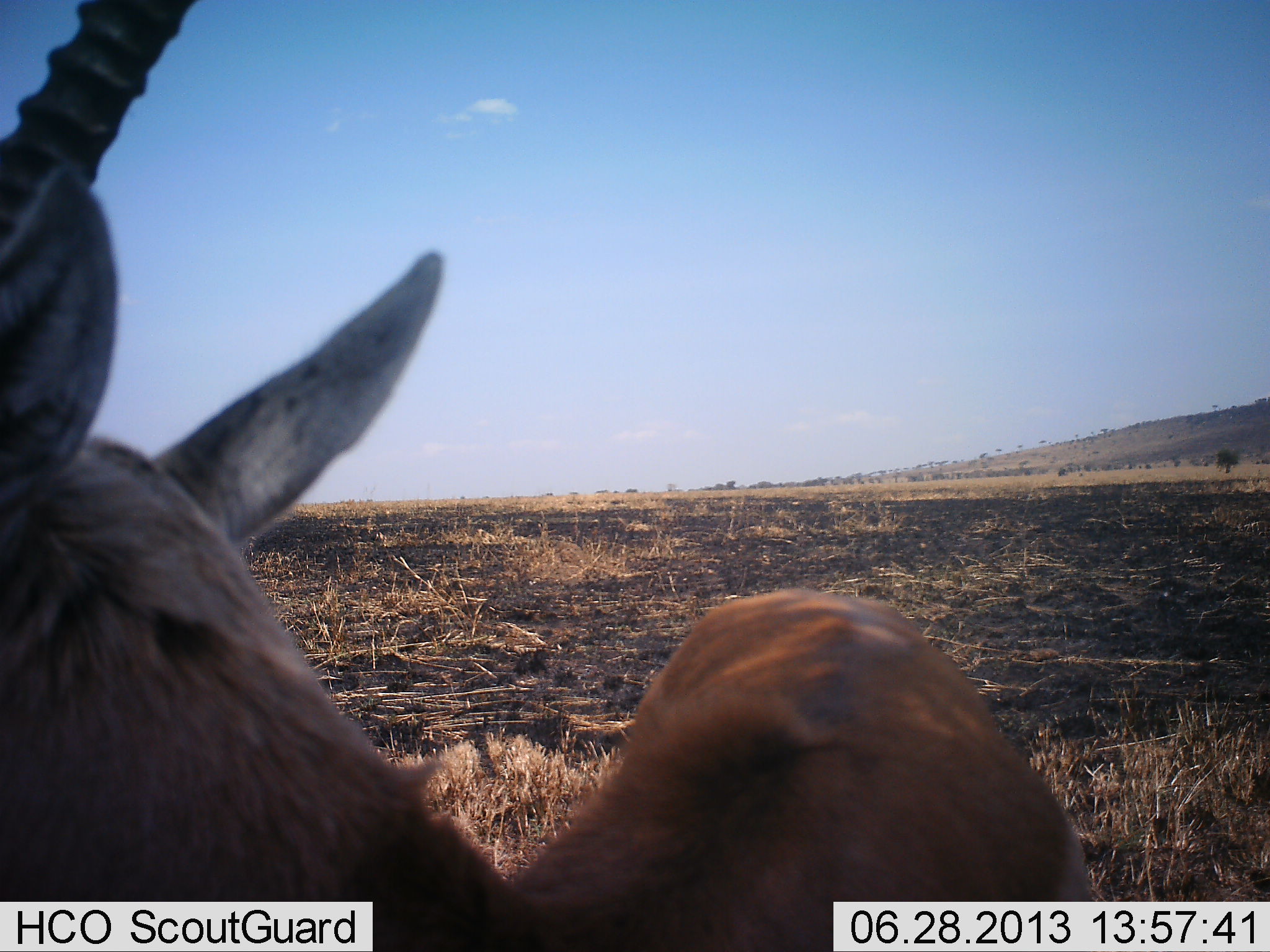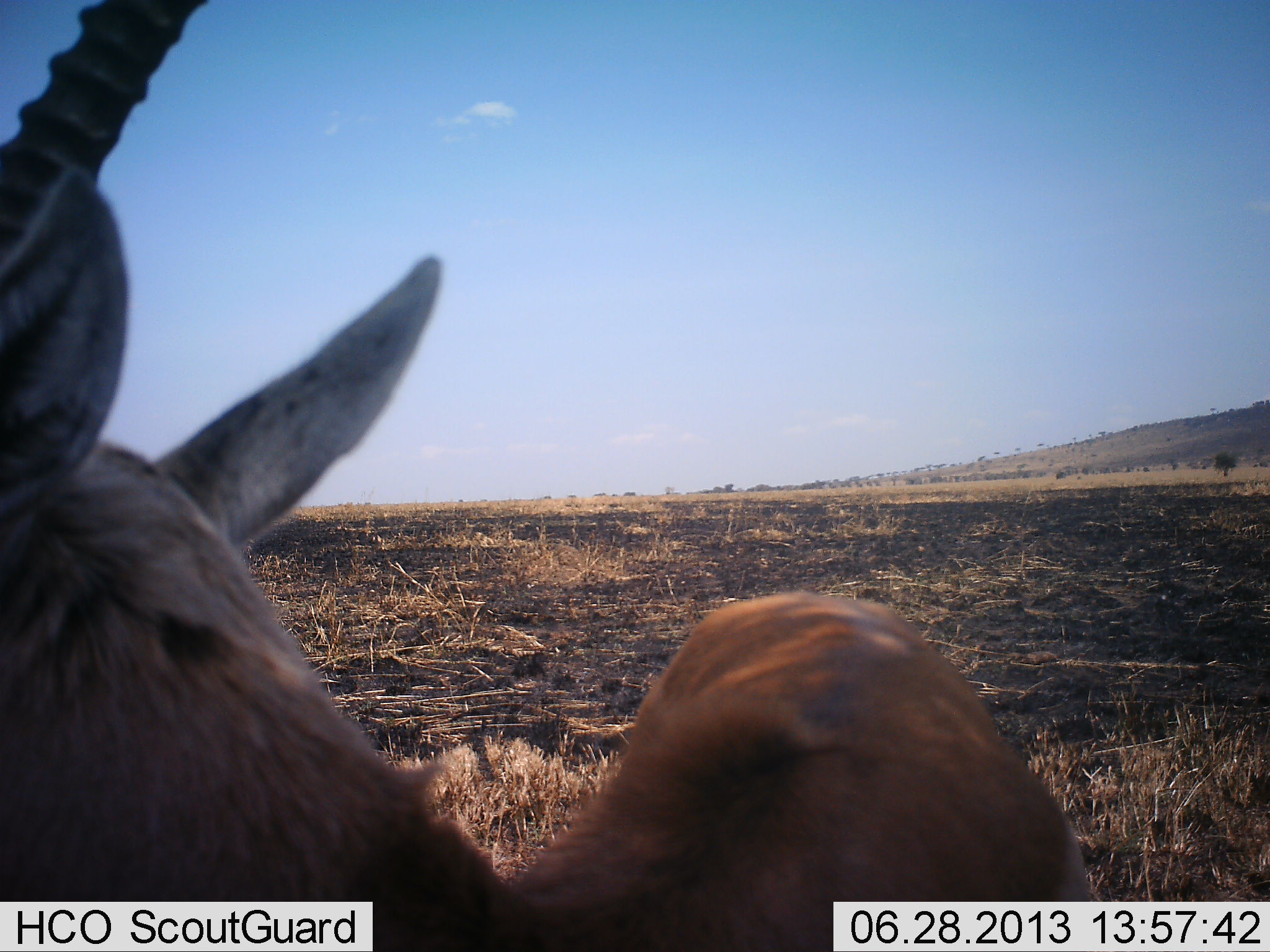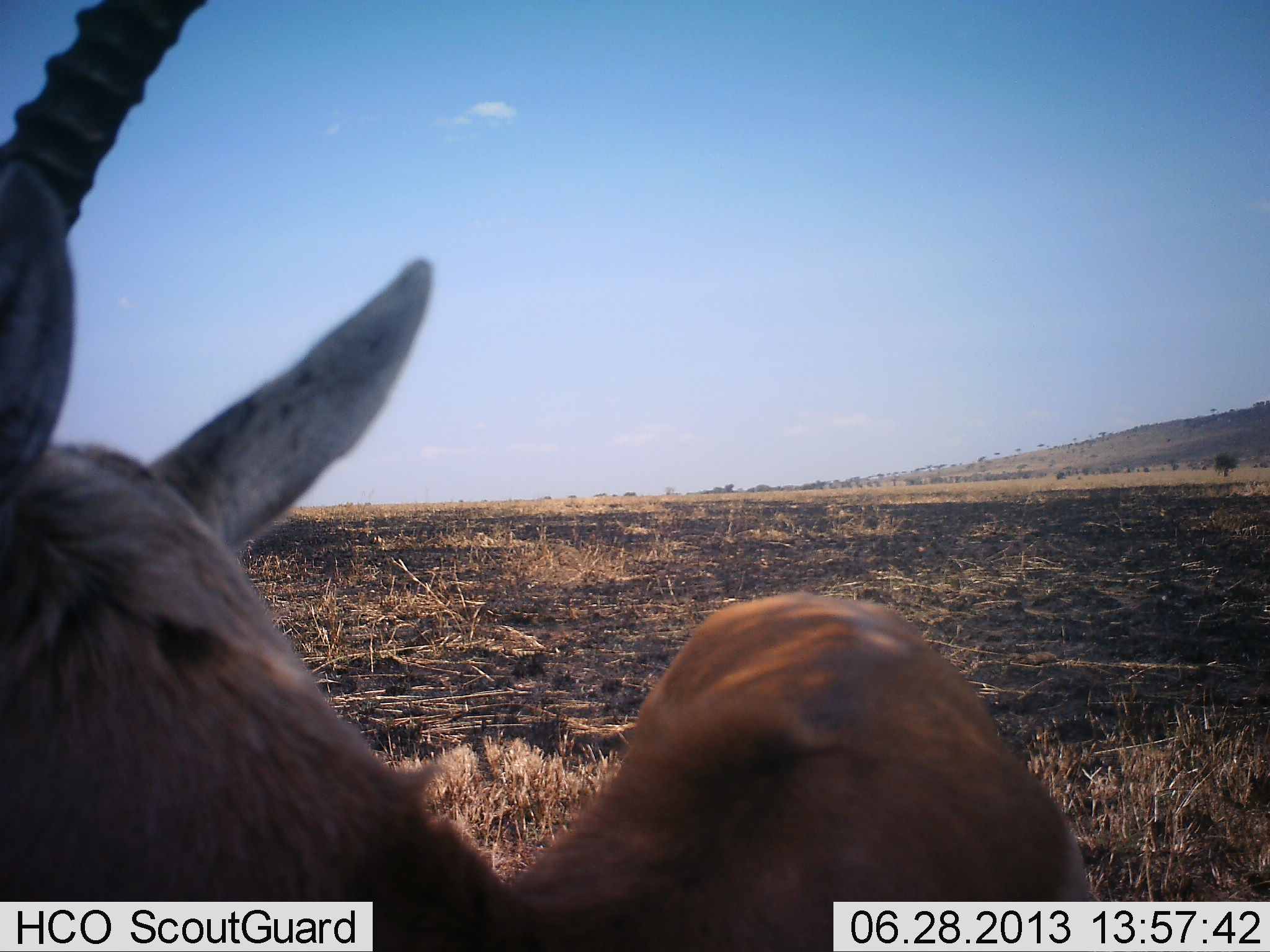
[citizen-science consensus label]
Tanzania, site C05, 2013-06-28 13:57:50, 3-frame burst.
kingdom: Animalia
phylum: Chordata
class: Mammalia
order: Artiodactyla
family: Bovidae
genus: Eudorcas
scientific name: Eudorcas thomsonii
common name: thomson's gazelle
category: gazellethomsons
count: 1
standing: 100%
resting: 0%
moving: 0%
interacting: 0%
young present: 0%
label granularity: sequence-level